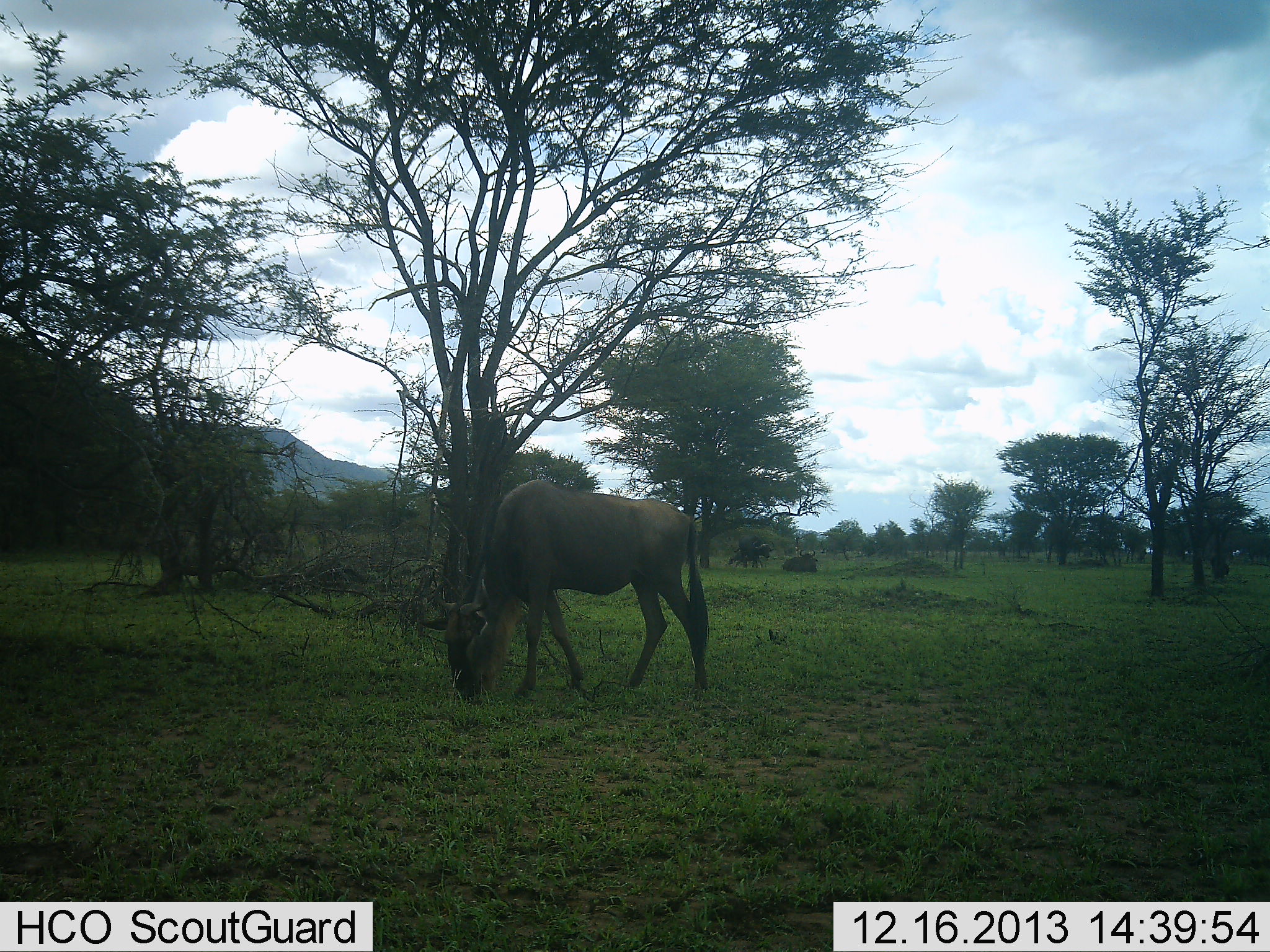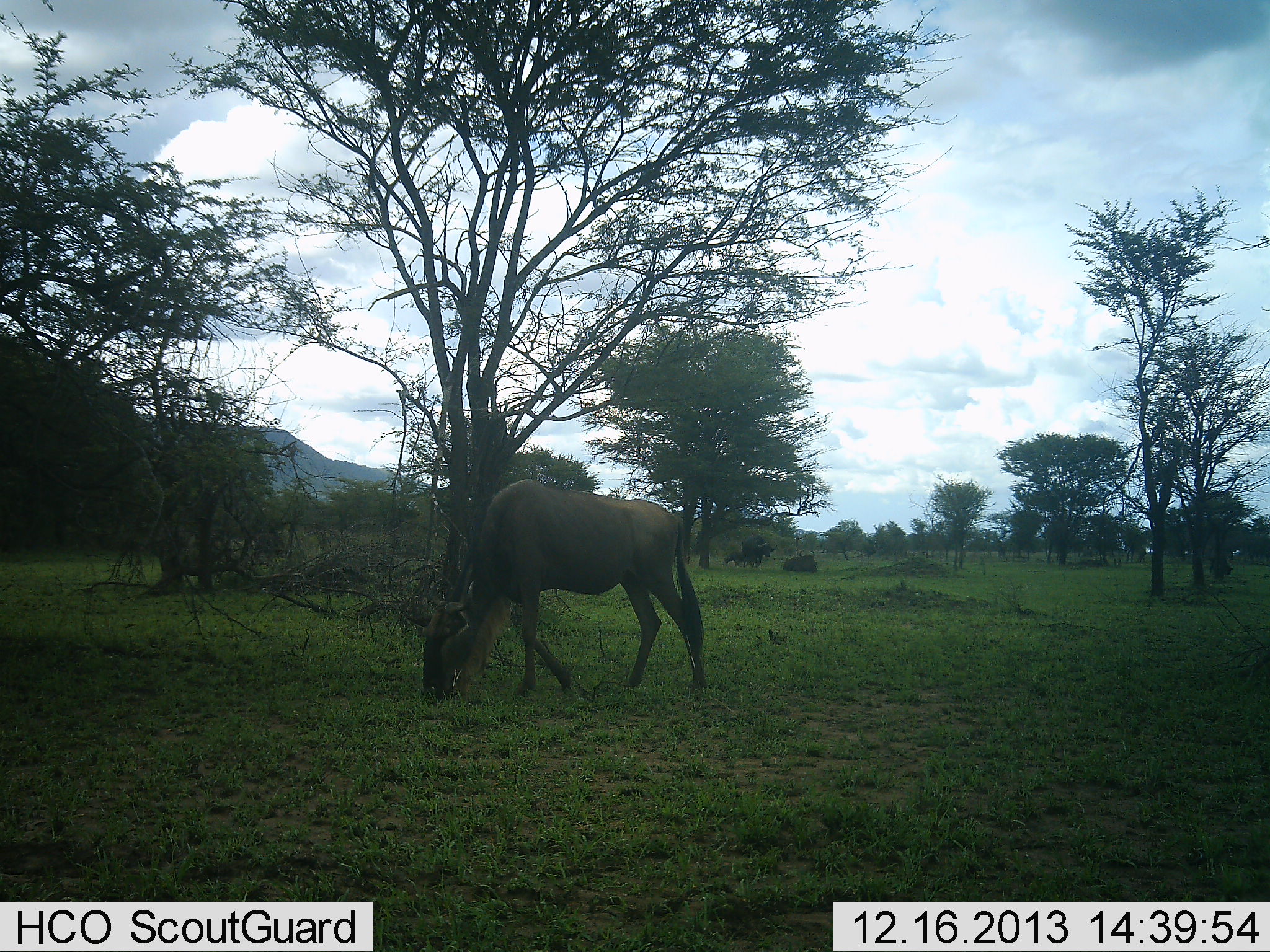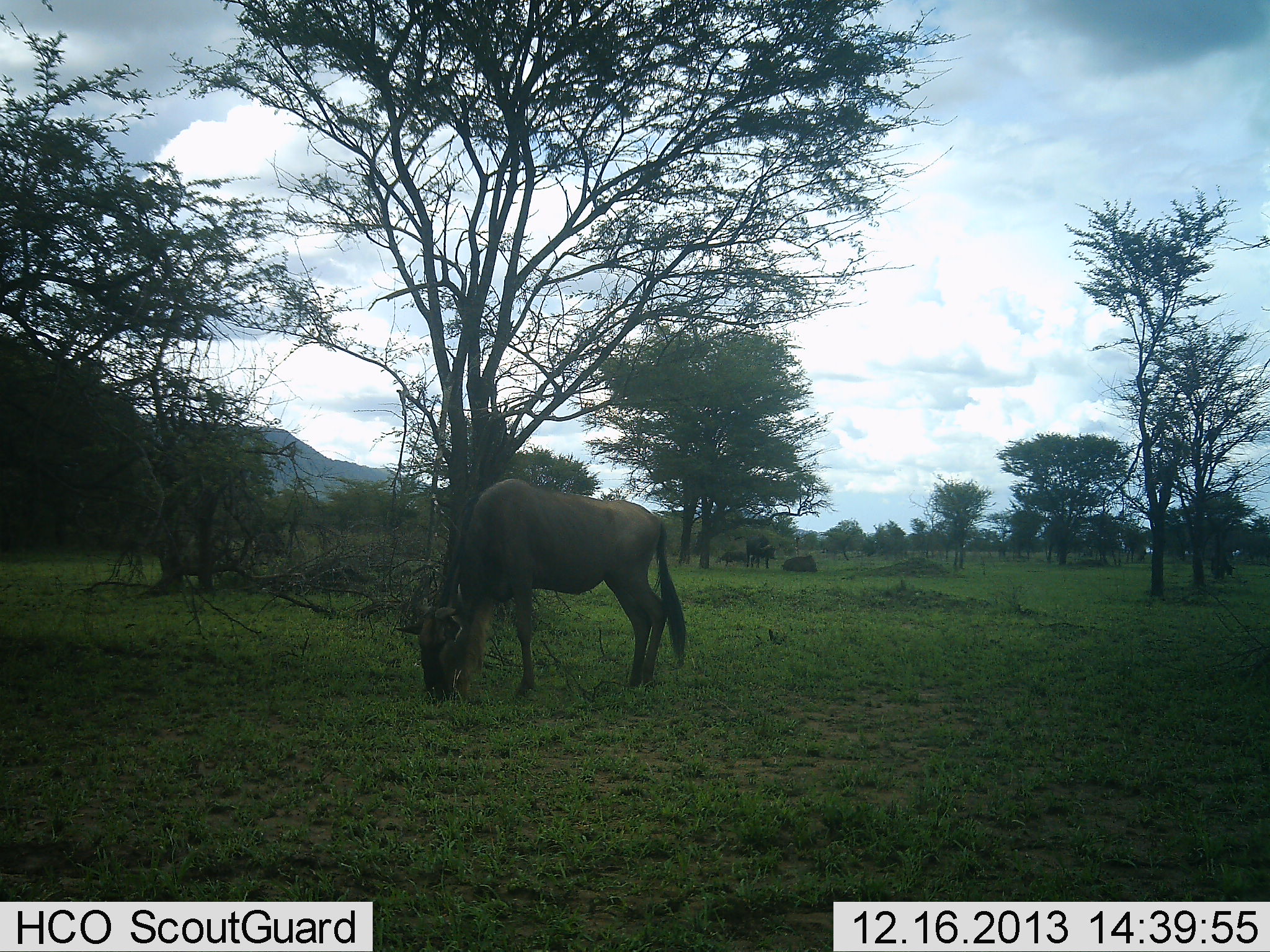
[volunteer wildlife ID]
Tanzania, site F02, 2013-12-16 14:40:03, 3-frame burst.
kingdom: Animalia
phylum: Chordata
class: Mammalia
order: Artiodactyla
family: Bovidae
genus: Connochaetes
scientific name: Connochaetes taurinus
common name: blue wildebeest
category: wildebeest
Wildebeest (blue wildebeest) (Connochaetes taurinus), count 4. Behavior (volunteer vote fractions): standing 40%, resting 50%, moving 50%, interacting 0%. Young present (vote fraction): 0%. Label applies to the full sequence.